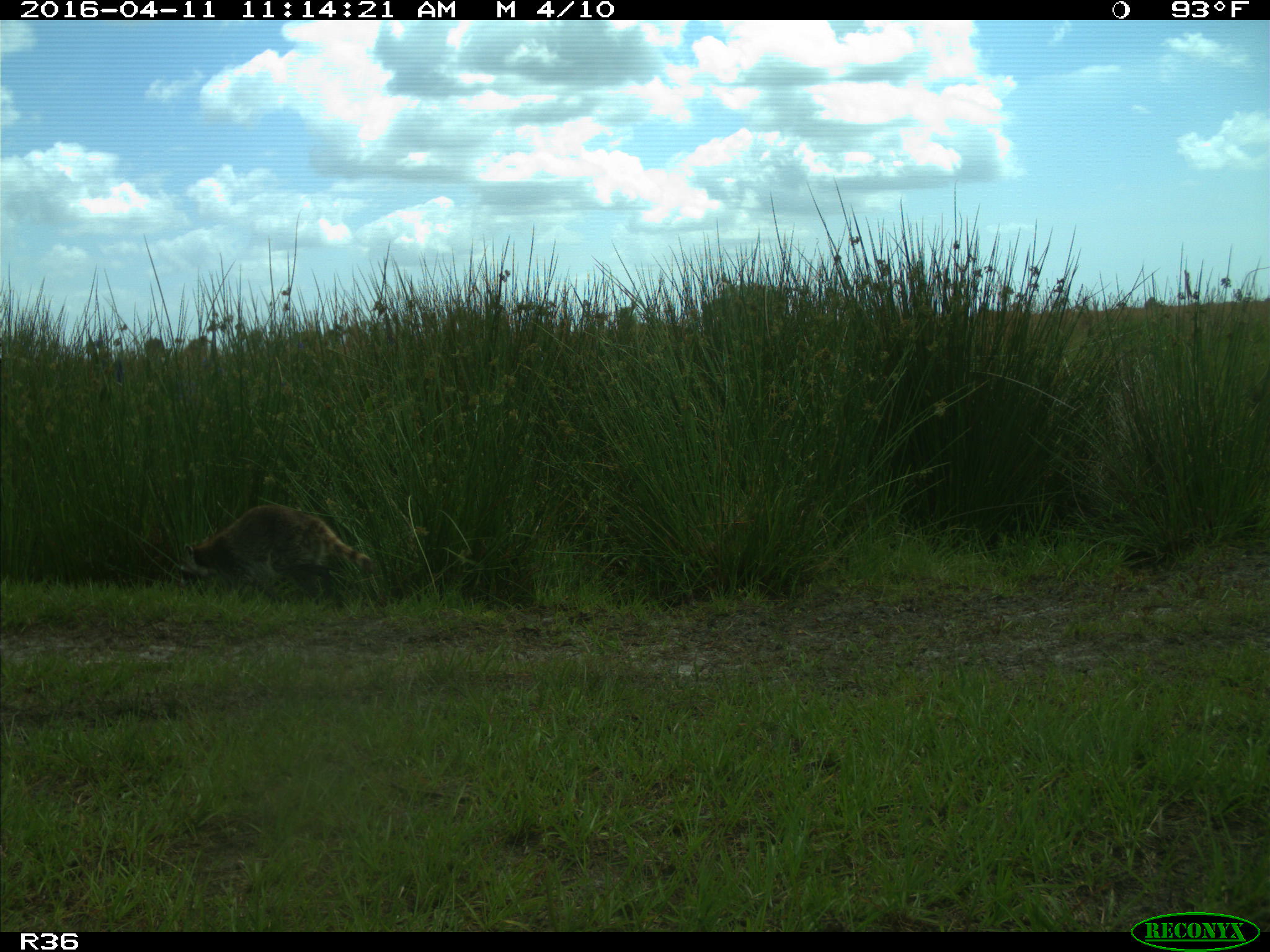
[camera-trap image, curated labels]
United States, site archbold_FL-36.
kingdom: Animalia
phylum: Chordata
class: Mammalia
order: Carnivora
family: Procyonidae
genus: Procyon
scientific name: Procyon lotor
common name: common raccoon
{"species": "Procyon lotor (common raccoon)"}